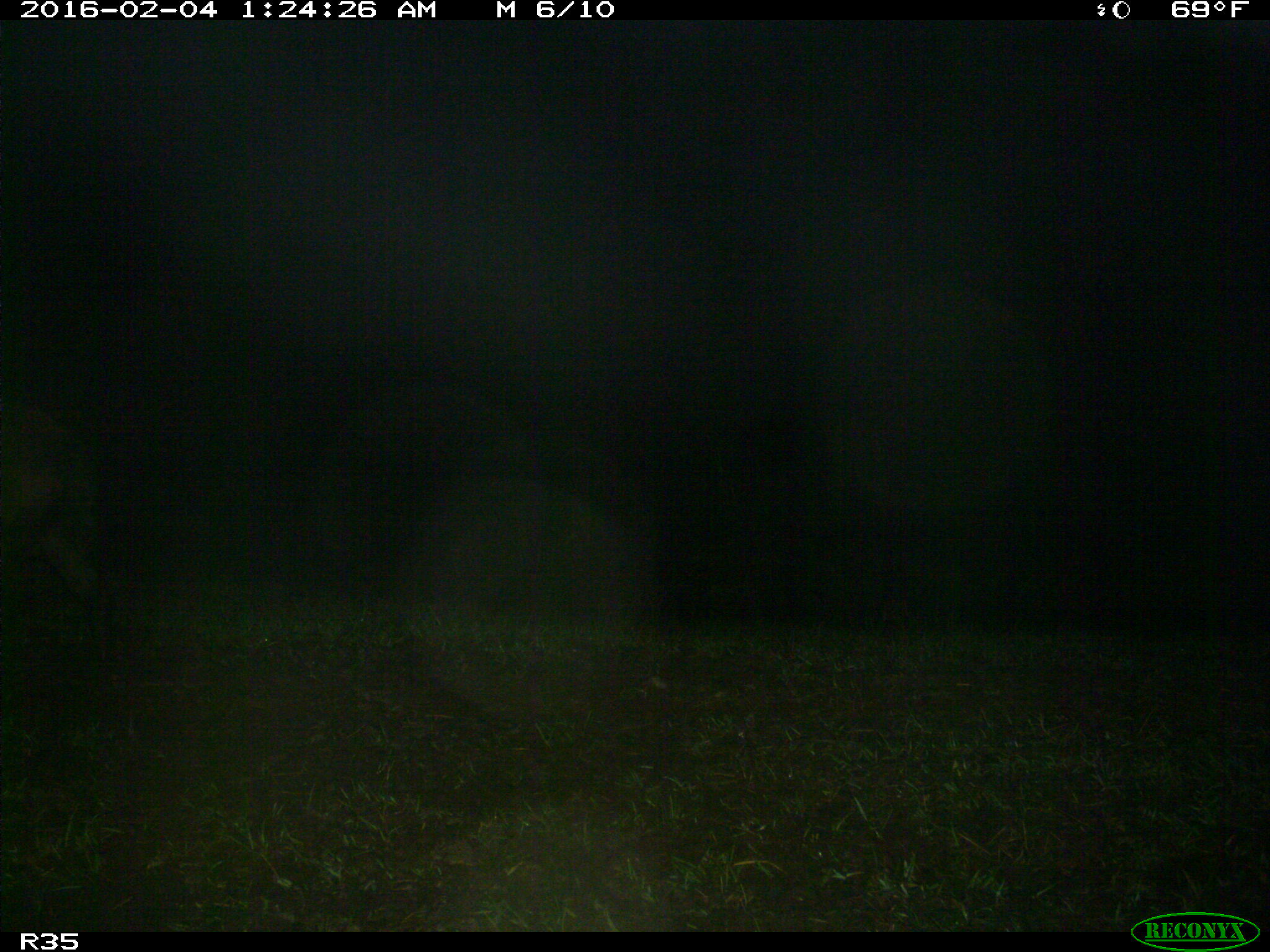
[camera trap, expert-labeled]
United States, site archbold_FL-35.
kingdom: Animalia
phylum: Chordata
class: Mammalia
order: Artiodactyla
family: Suidae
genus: Sus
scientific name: Sus scrofa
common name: wild boar